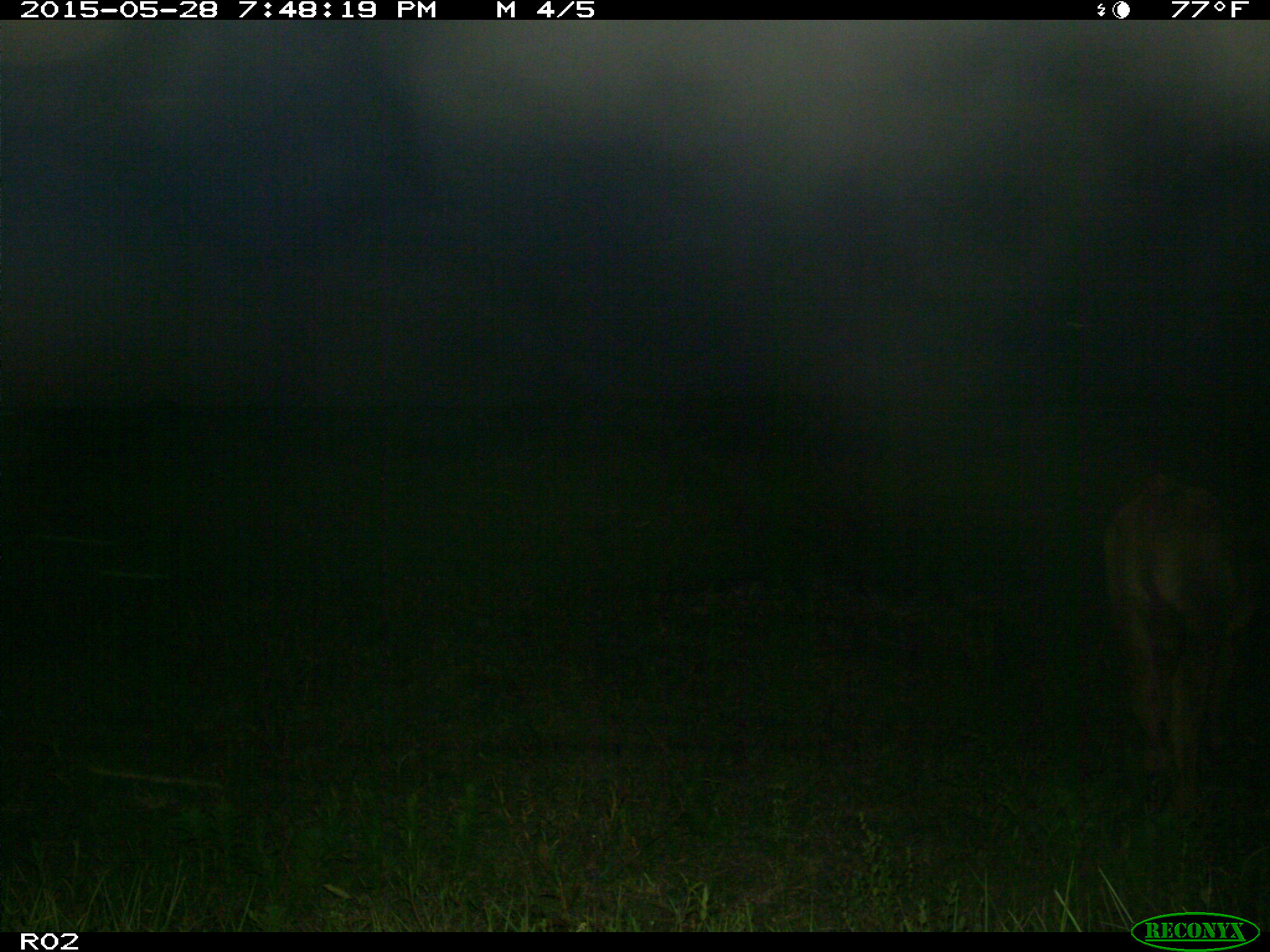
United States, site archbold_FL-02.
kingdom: Animalia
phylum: Chordata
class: Mammalia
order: Artiodactyla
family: Bovidae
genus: Bos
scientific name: Bos taurus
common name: domestic cow